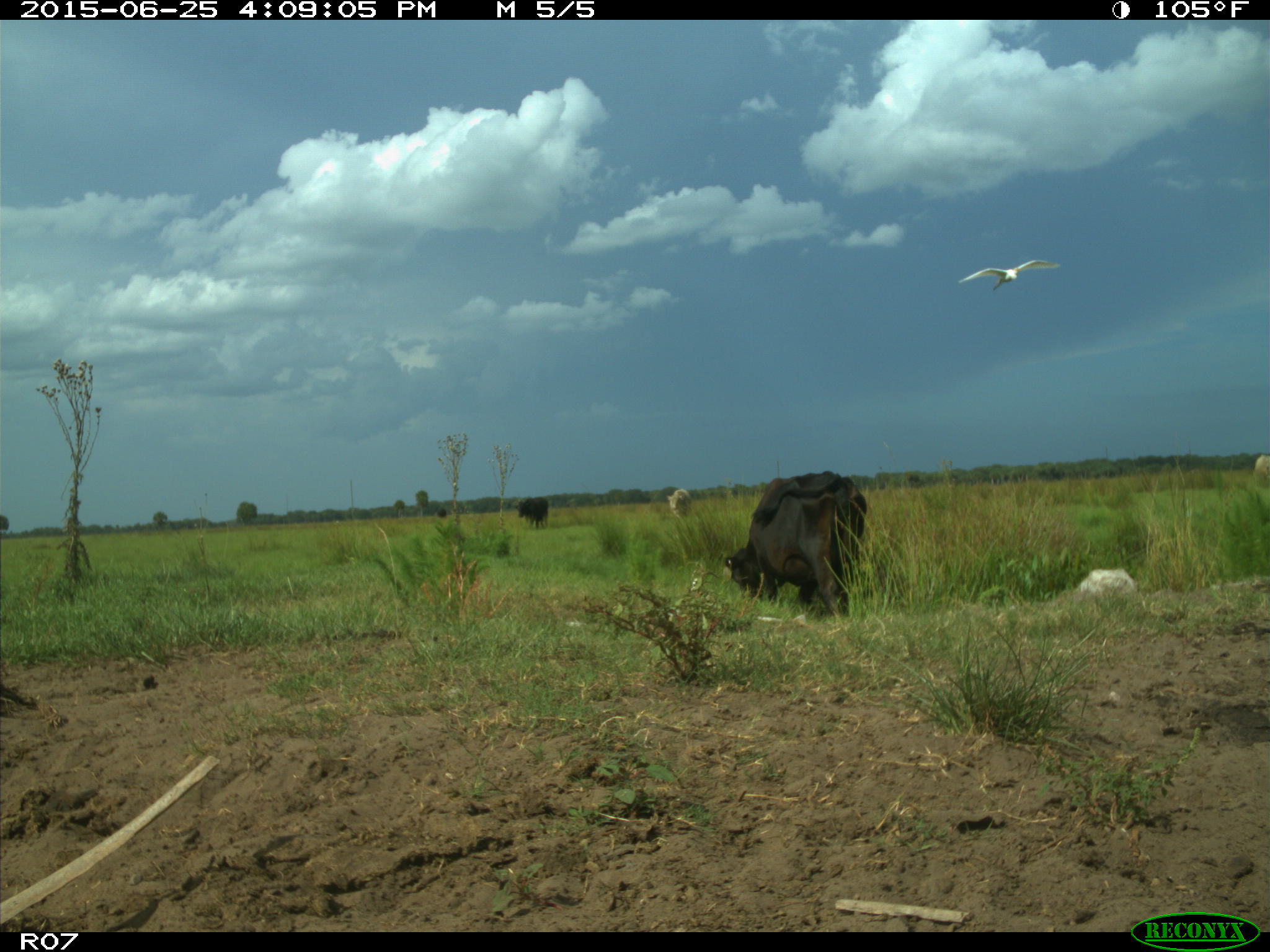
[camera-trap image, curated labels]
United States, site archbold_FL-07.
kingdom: Animalia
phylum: Chordata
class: Mammalia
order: Artiodactyla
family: Bovidae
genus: Bos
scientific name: Bos taurus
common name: domestic cow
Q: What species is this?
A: Bos taurus (domestic cow).